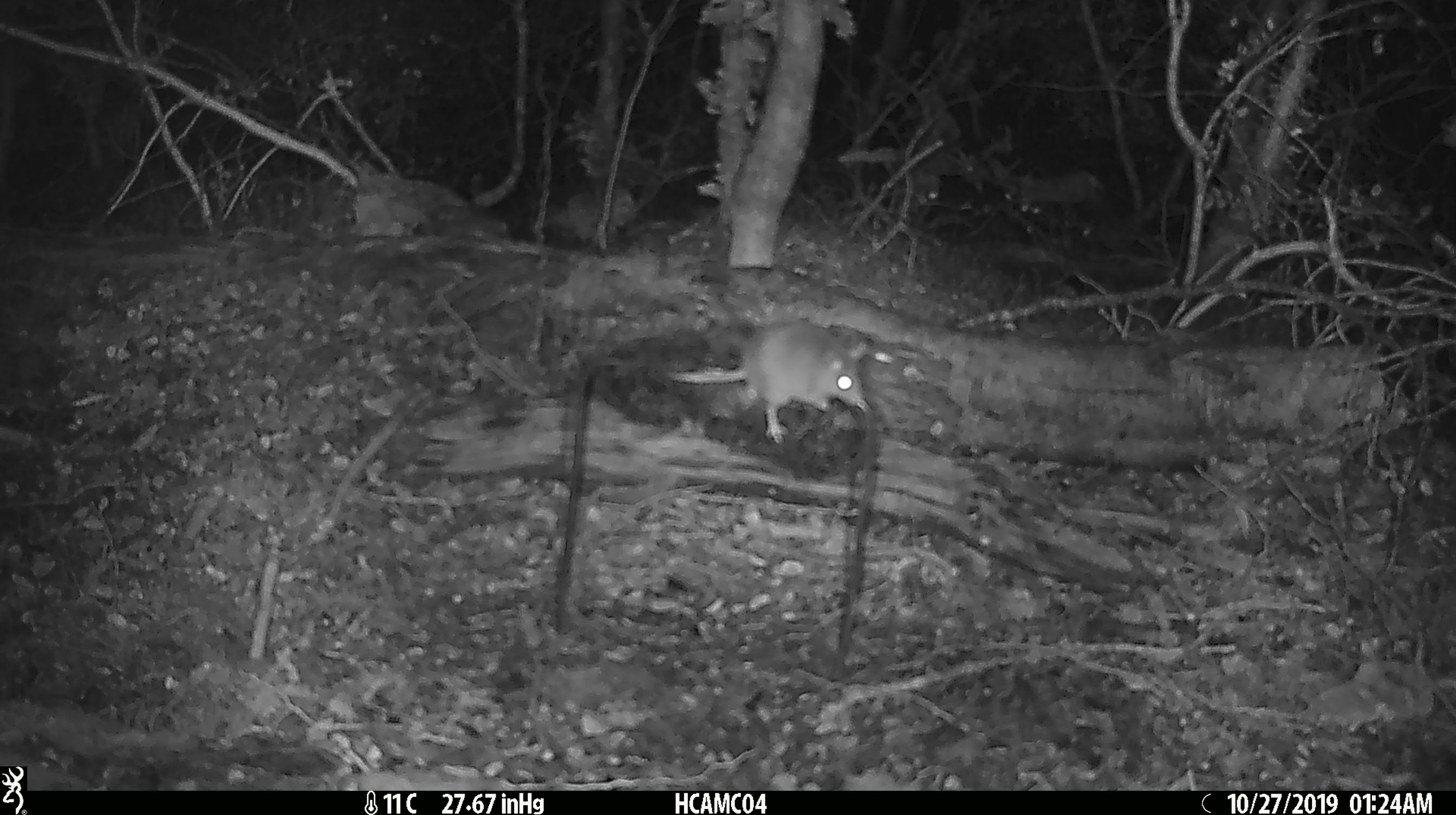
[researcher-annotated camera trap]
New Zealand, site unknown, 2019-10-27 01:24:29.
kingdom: Animalia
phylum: Chordata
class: Mammalia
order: Rodentia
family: Muridae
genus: Mus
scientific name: Mus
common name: mouse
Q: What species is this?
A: Mouse (Mus).